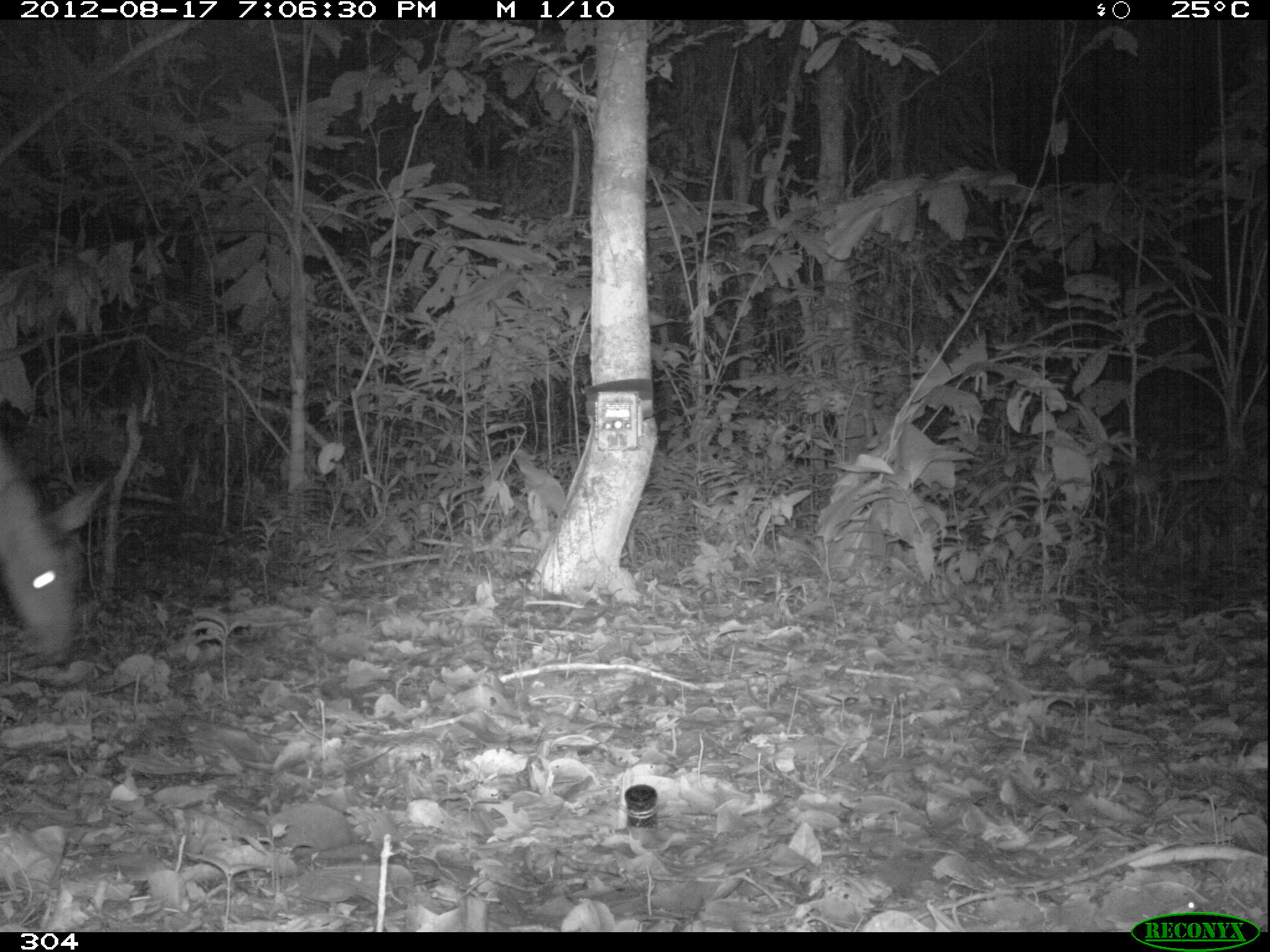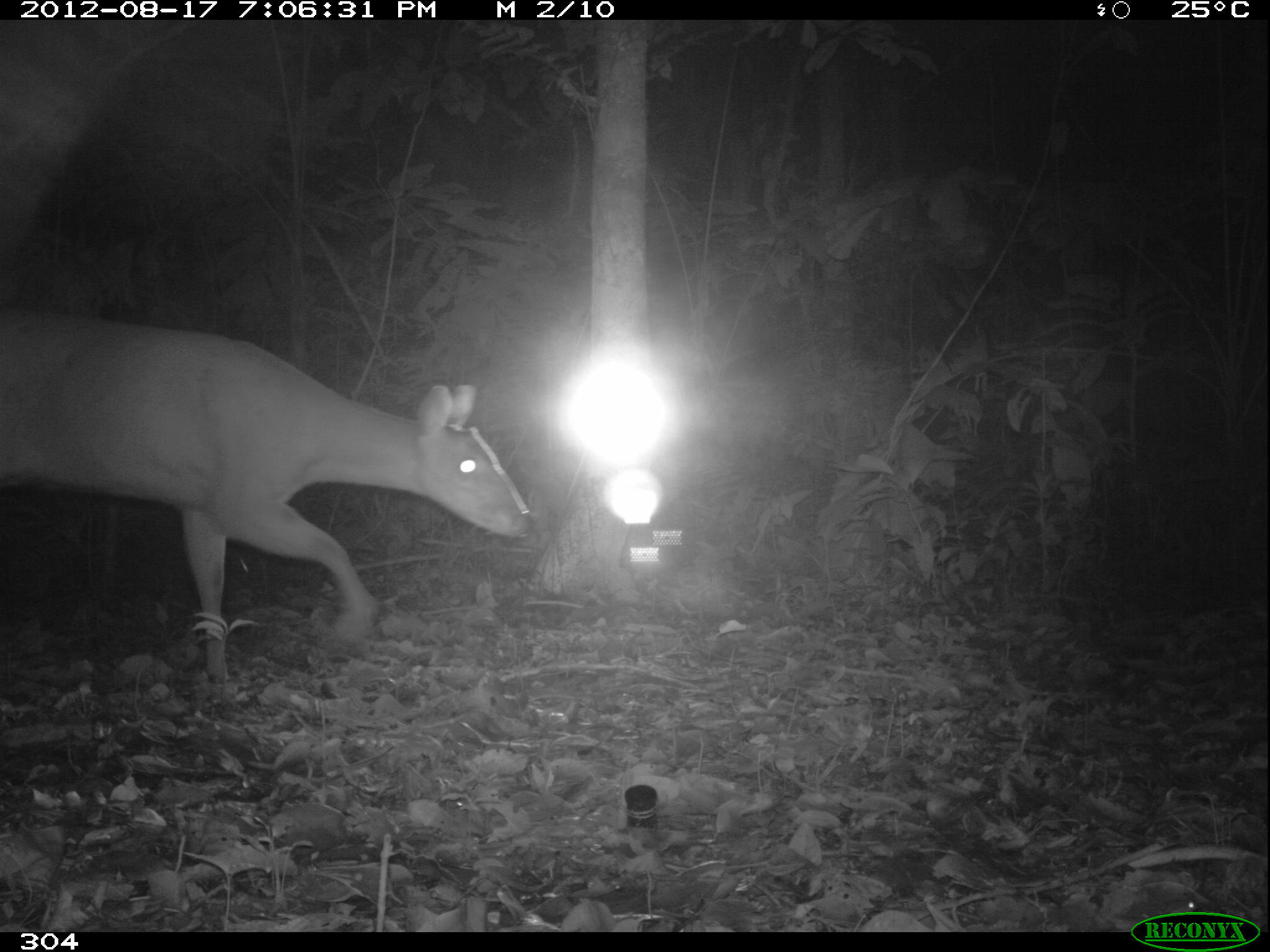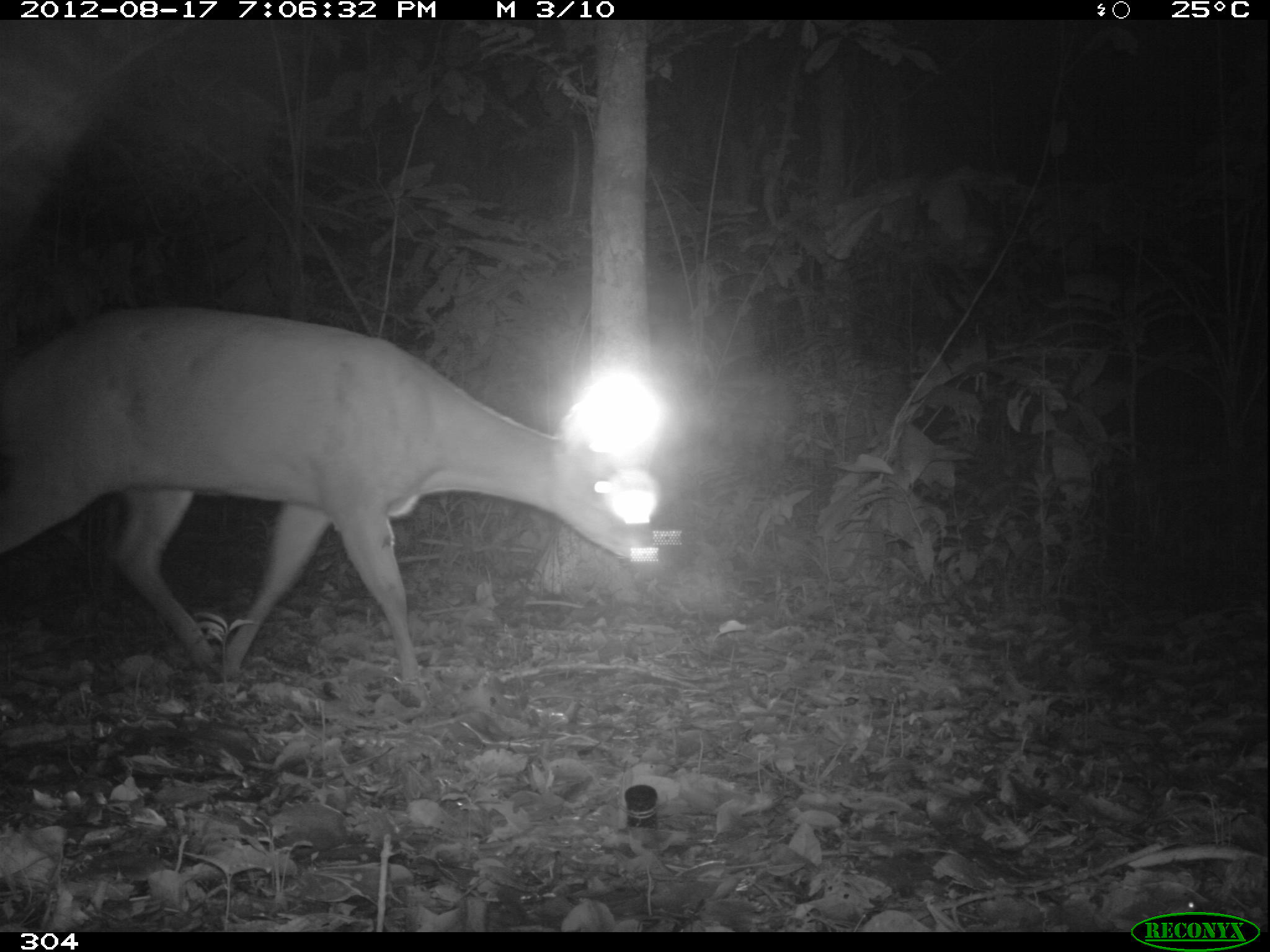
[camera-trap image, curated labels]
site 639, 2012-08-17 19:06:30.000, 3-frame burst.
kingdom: Animalia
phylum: Chordata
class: Mammalia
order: Artiodactyla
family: Cervidae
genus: Mazama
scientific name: Mazama americana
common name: red brocket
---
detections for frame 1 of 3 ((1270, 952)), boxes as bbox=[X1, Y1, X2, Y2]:
mazama americana: bbox=[2, 419, 109, 665]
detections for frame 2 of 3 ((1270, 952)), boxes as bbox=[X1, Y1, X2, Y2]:
mazama americana: bbox=[1, 307, 536, 684]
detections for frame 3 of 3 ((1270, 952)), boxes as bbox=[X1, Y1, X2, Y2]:
mazama americana: bbox=[1, 306, 664, 709]